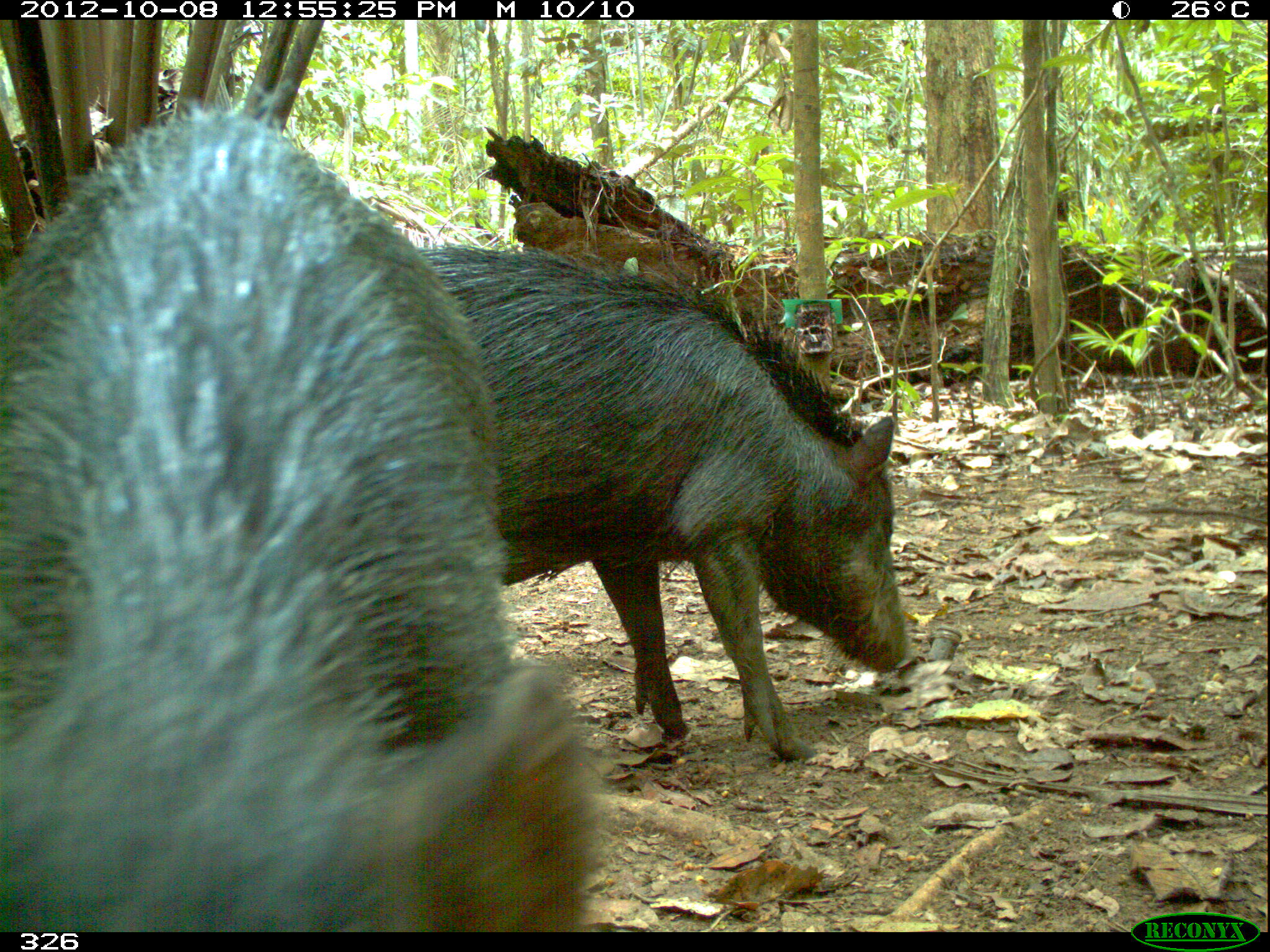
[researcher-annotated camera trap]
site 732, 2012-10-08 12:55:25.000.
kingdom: Animalia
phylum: Chordata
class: Mammalia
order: Artiodactyla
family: Tayassuidae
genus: Tayassu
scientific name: Tayassu pecari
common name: white-lipped peccary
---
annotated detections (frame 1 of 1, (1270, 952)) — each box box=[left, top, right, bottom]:
tayassu pecari: box=[0, 104, 607, 932]; box=[416, 244, 915, 762]